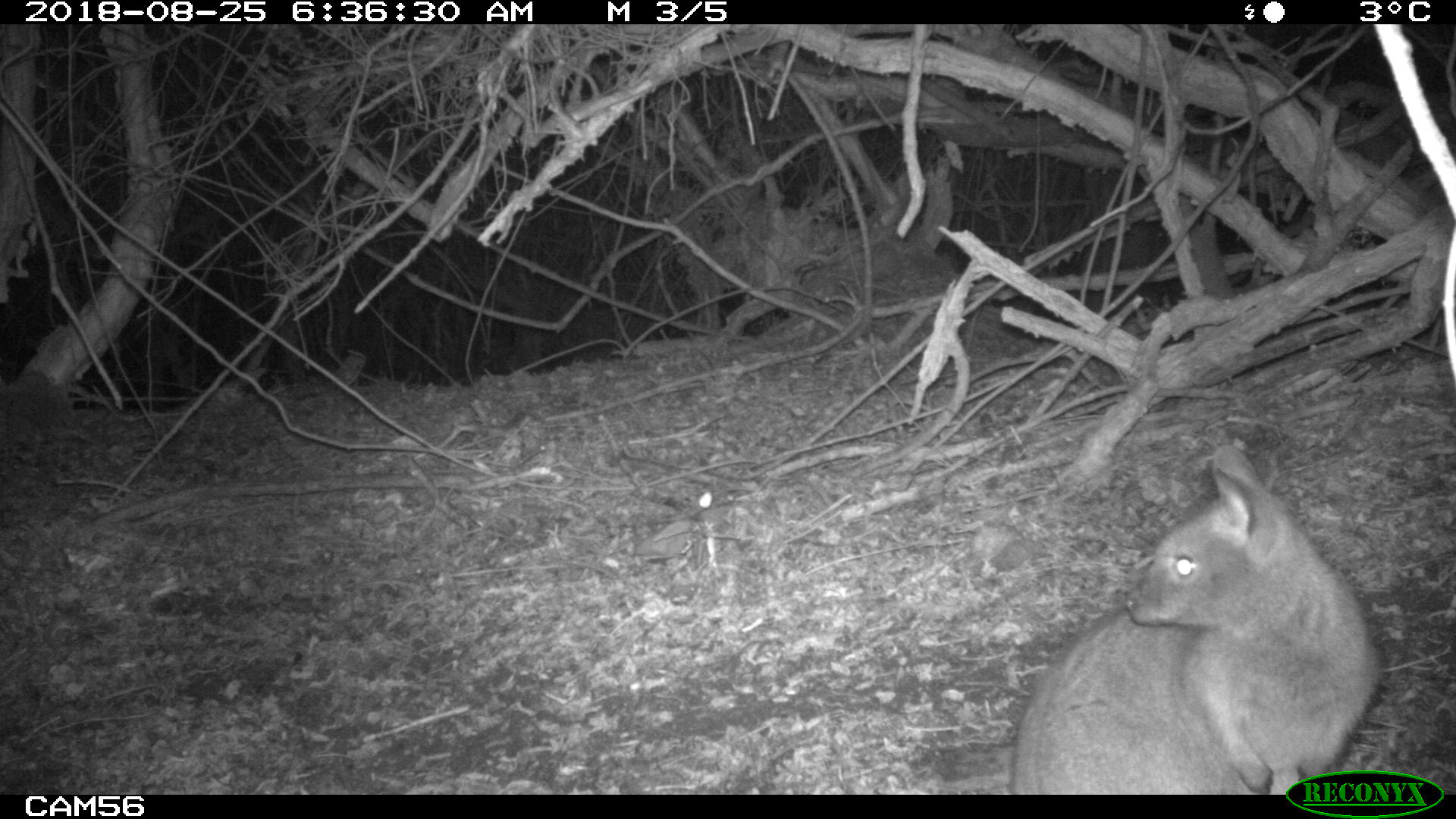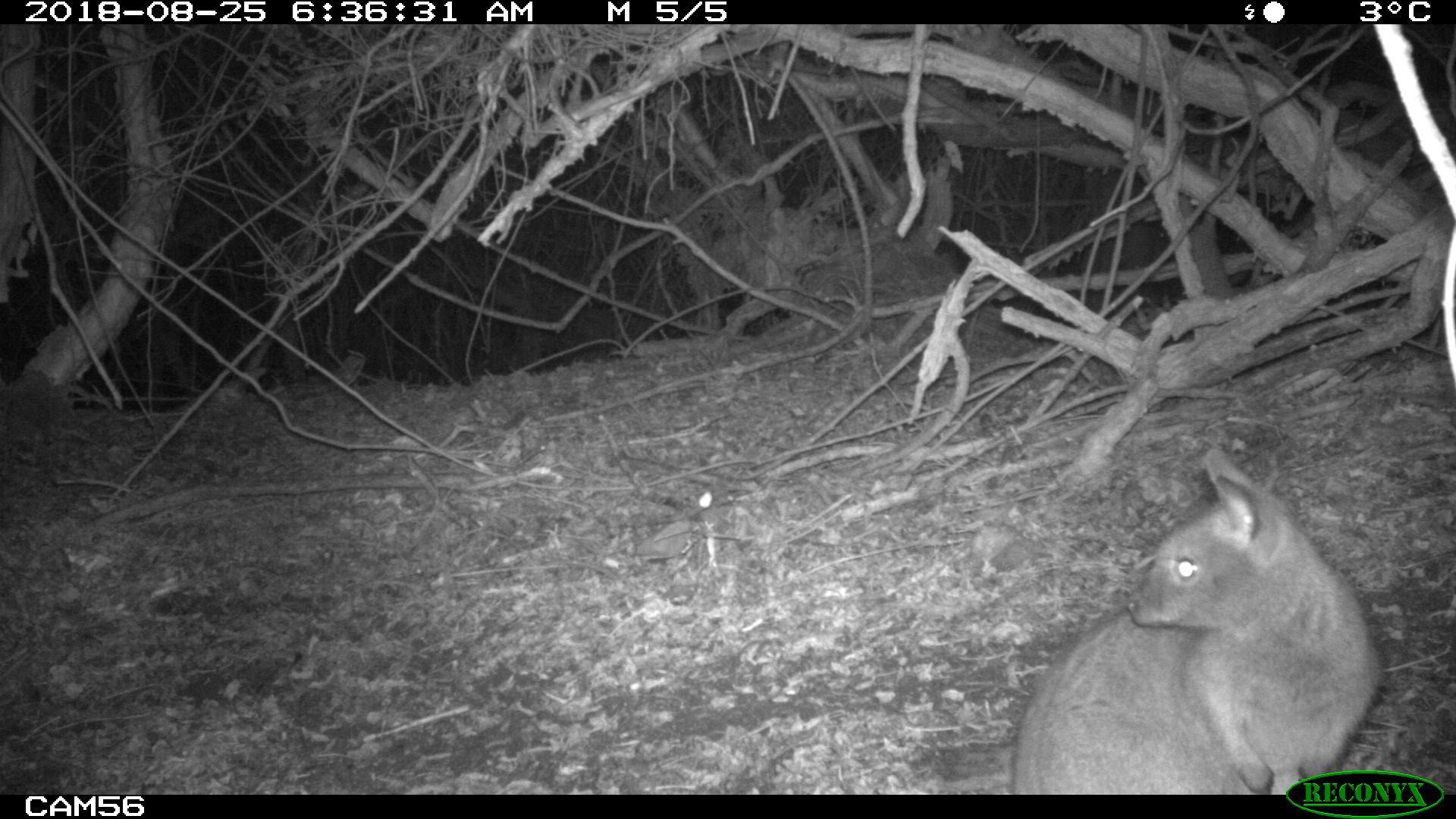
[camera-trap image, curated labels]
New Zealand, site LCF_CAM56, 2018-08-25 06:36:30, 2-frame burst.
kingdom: Animalia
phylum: Chordata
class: Mammalia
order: Diprotodontia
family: Macropodidae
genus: Notamacropus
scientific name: Notamacropus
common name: wallaby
Wallaby (Notamacropus).